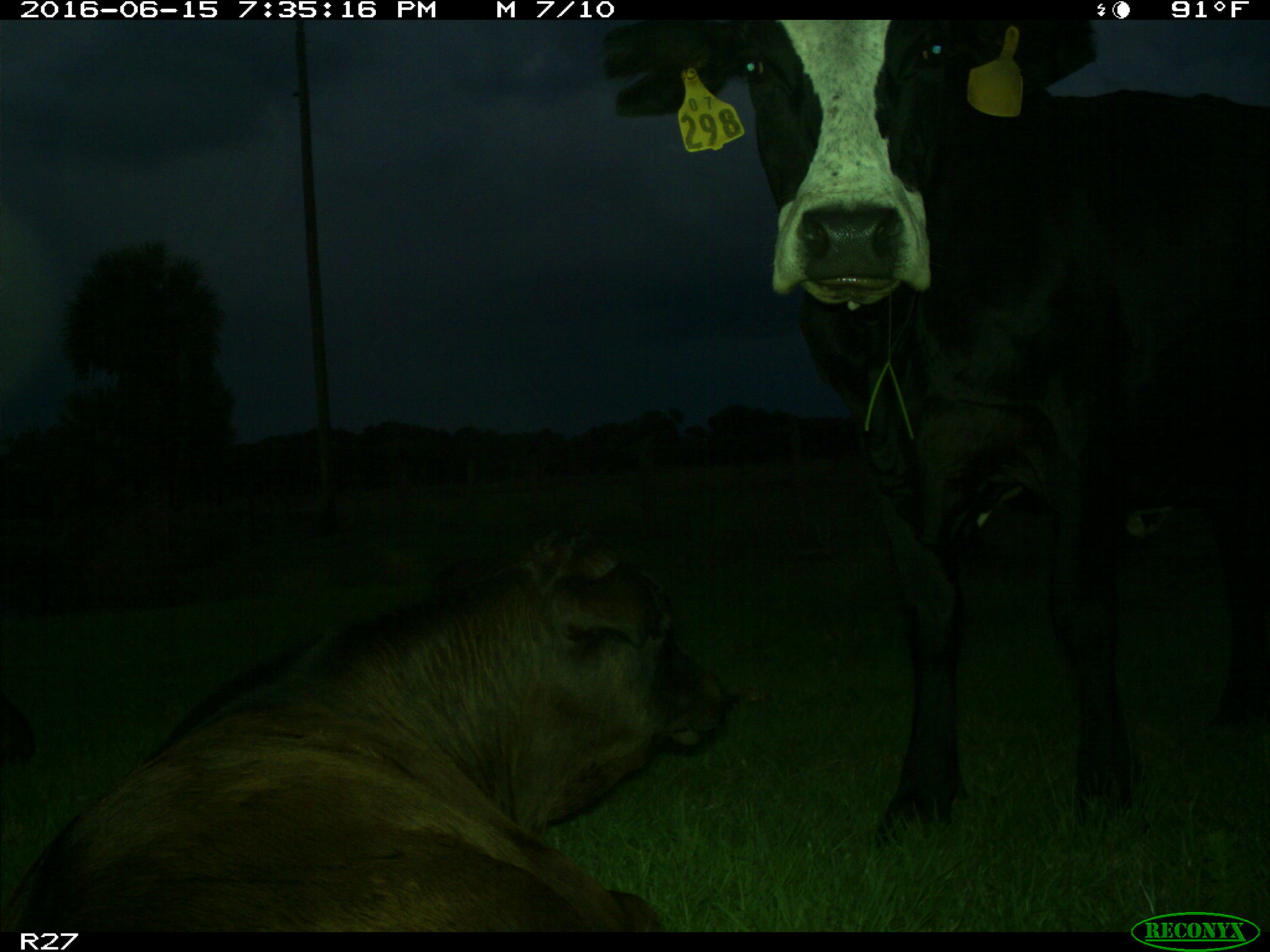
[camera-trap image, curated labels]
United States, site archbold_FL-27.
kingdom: Animalia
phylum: Chordata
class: Mammalia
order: Artiodactyla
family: Bovidae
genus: Bos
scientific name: Bos taurus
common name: domestic cow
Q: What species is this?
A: Bos taurus (domestic cow).